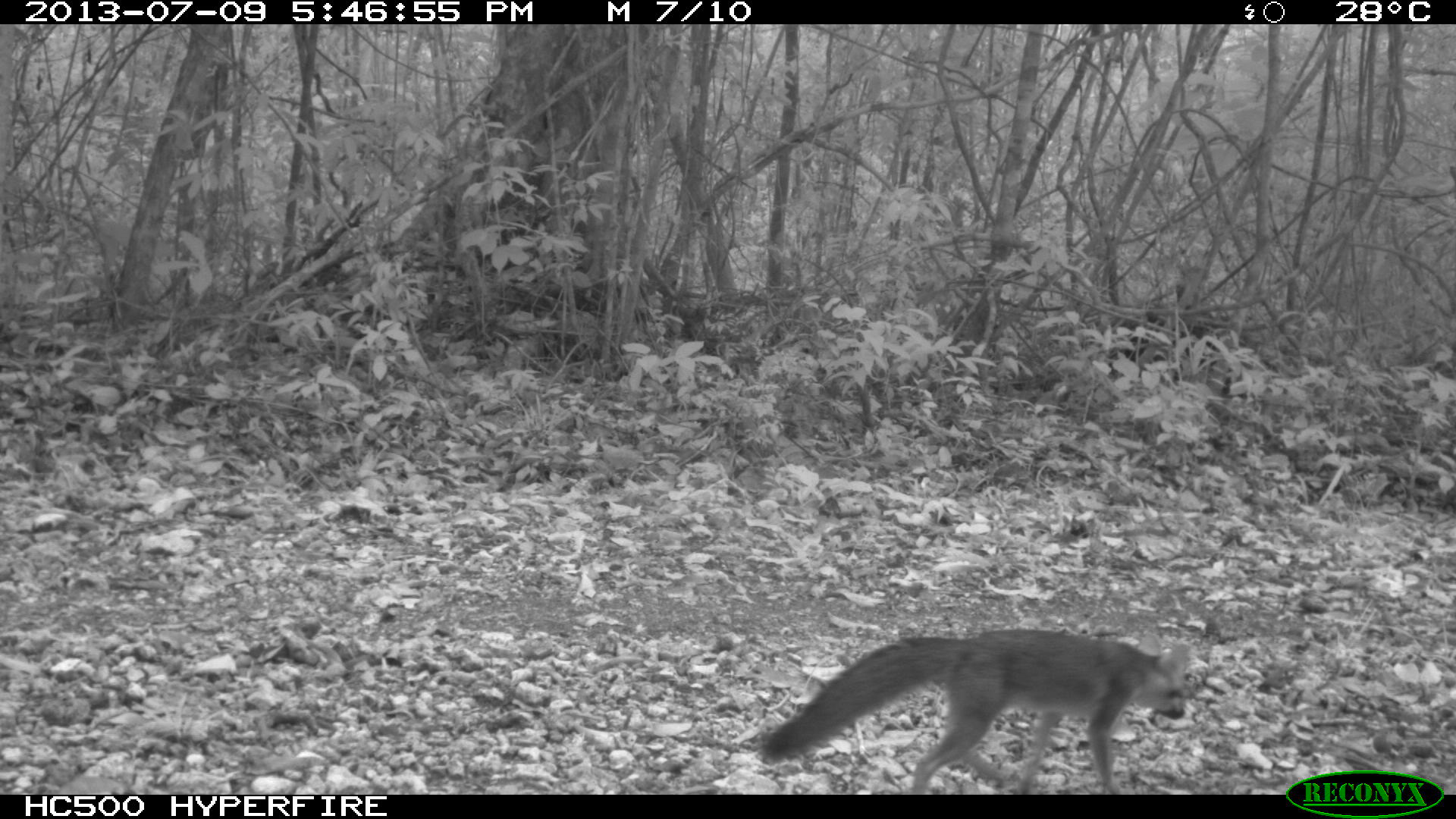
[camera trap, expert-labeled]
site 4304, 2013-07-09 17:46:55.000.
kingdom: Animalia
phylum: Chordata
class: Mammalia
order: Carnivora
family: Canidae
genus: Urocyon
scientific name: Urocyon cinereoargenteus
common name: gray fox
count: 1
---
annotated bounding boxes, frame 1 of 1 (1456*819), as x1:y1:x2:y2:
urocyon cinereoargenteus: 754:626:1189:788